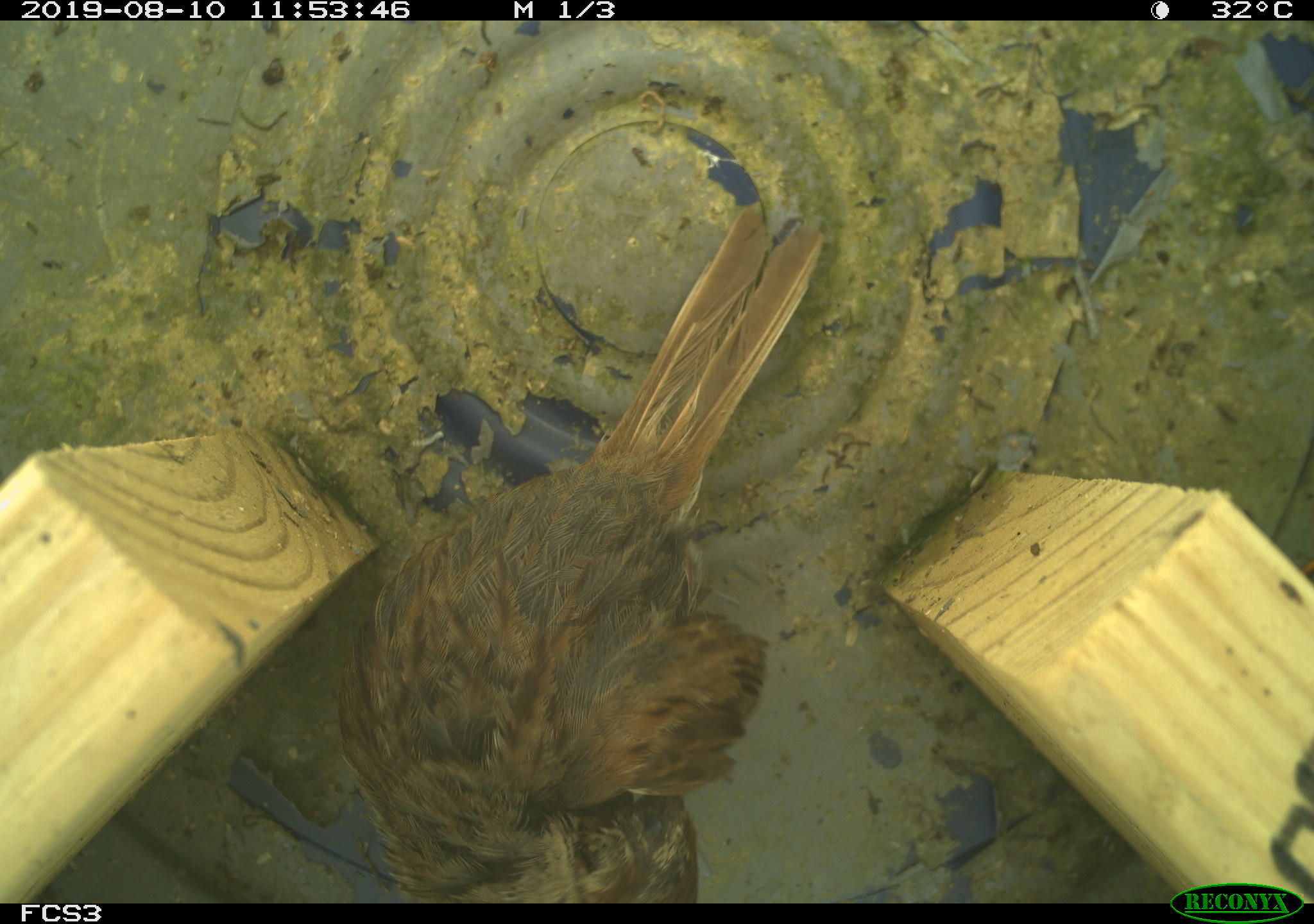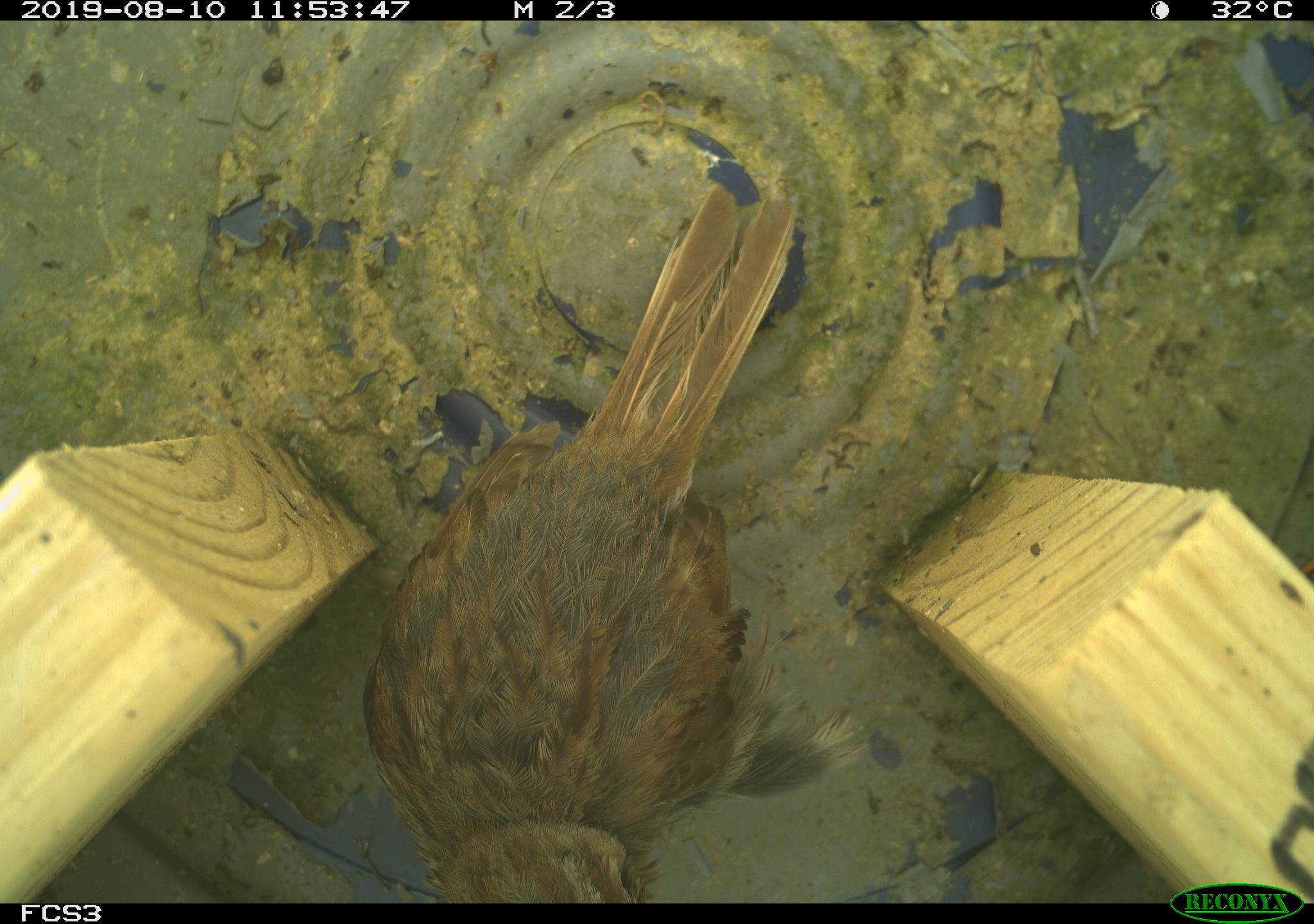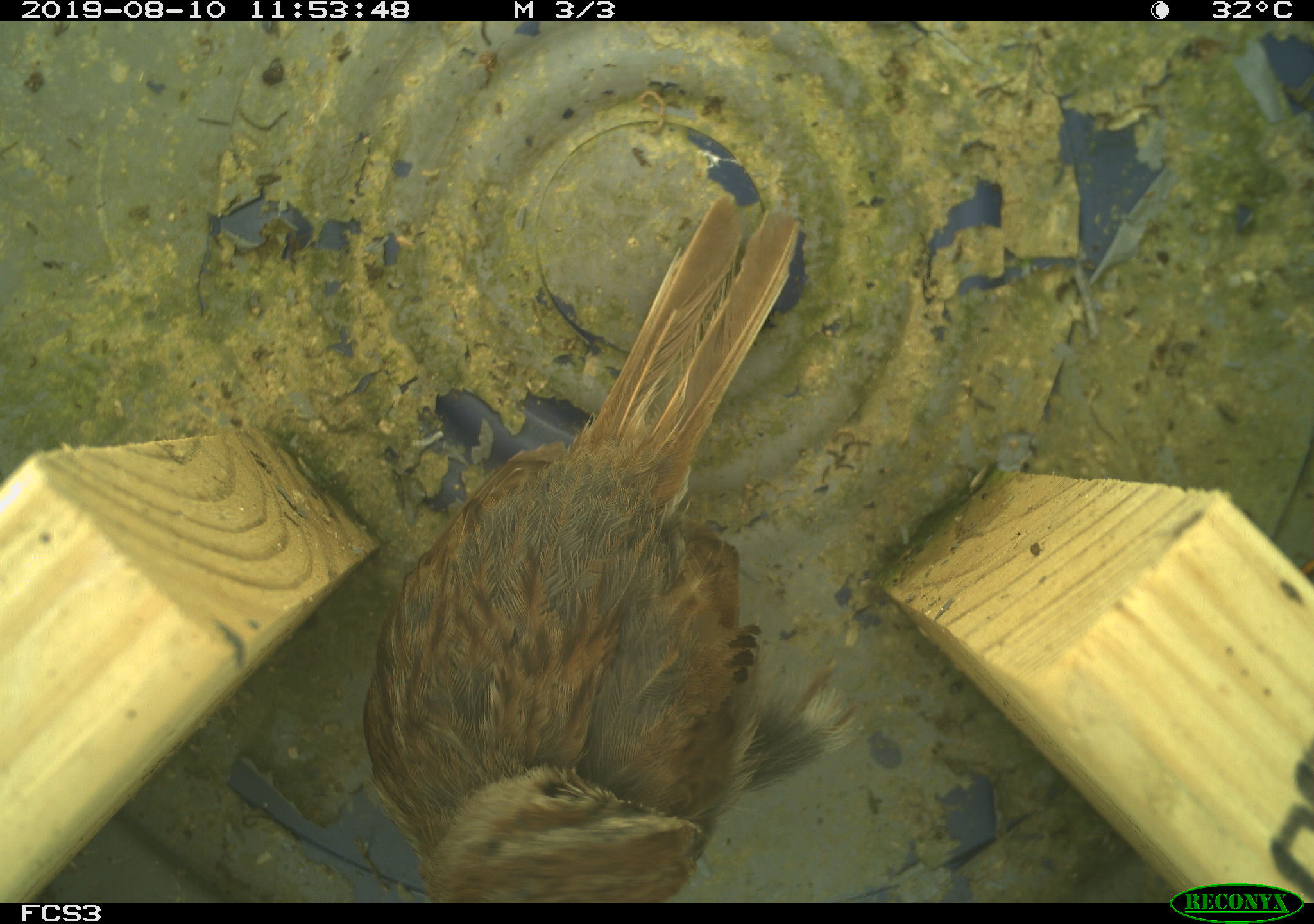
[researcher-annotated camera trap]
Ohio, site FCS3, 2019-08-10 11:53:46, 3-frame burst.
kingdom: Animalia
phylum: Chordata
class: Aves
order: Passeriformes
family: Passerellidae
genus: Melospiza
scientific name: Melospiza melodia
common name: song sparrow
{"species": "song sparrow (Melospiza melodia)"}